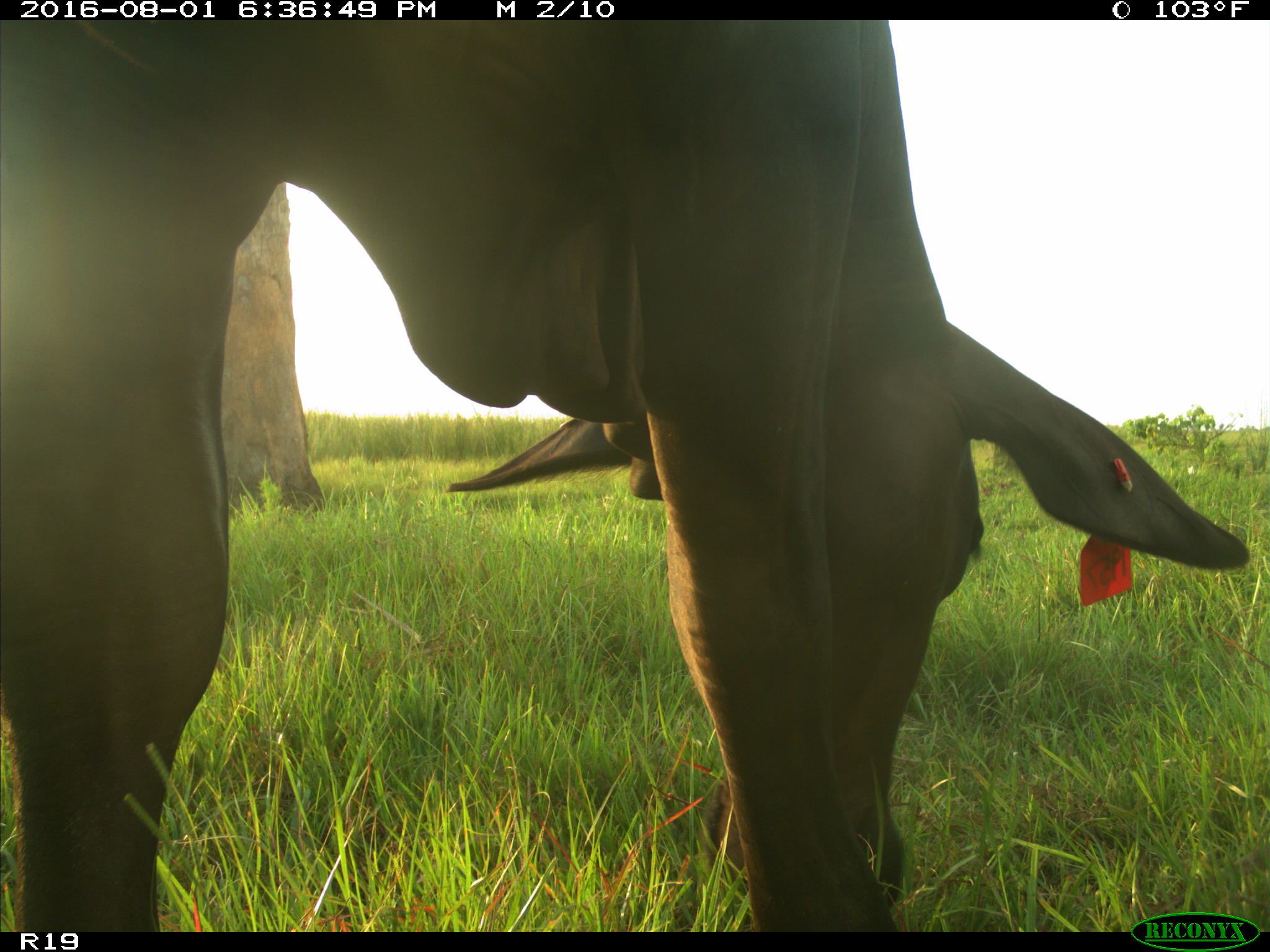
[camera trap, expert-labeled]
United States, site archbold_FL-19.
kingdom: Animalia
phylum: Chordata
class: Mammalia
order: Artiodactyla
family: Bovidae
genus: Bos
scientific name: Bos taurus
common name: domestic cow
Bos taurus (domestic cow).